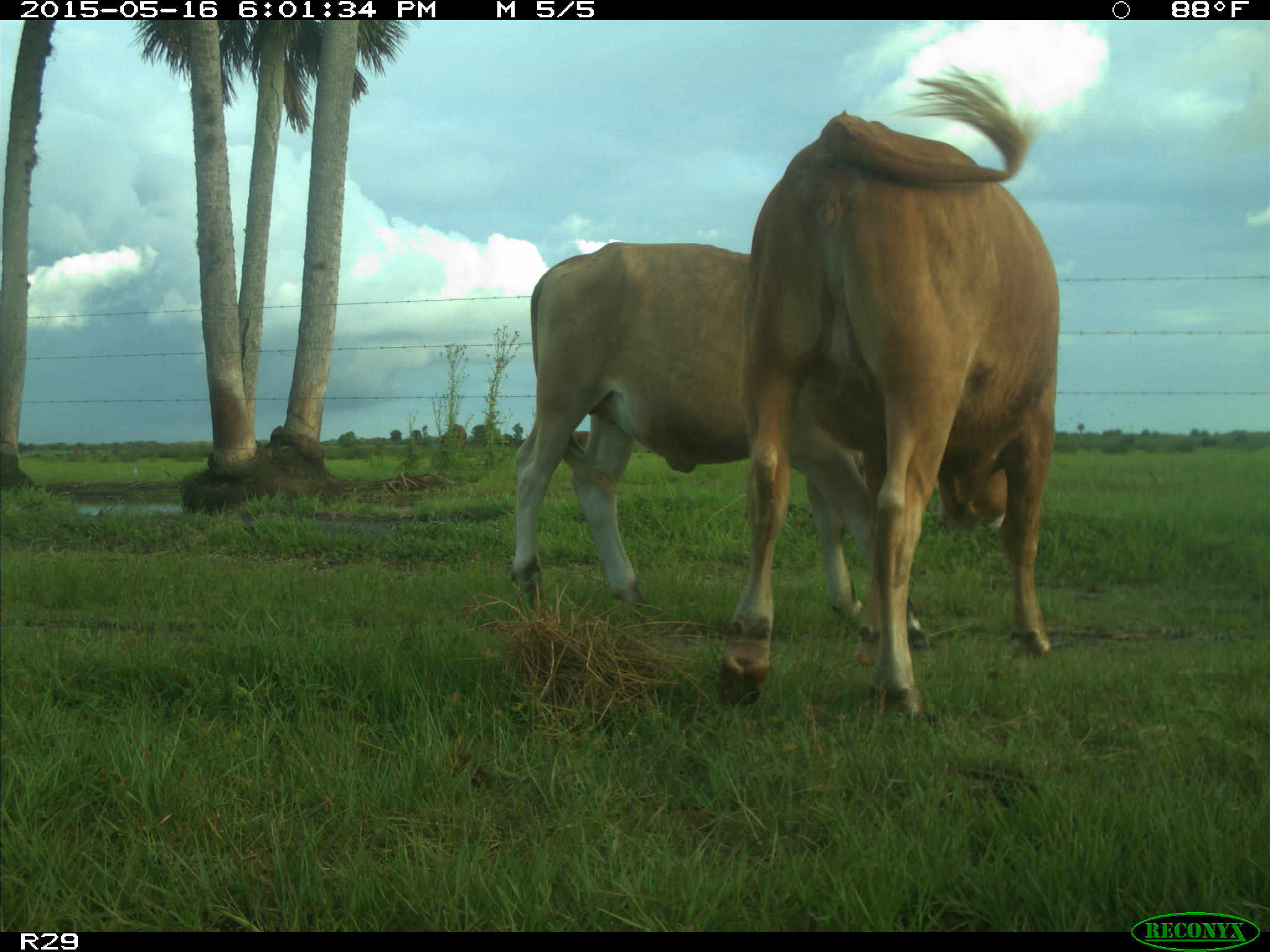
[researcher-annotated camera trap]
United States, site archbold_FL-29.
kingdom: Animalia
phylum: Chordata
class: Mammalia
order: Artiodactyla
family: Bovidae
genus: Bos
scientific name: Bos taurus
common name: domestic cow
Bos taurus (domestic cow).